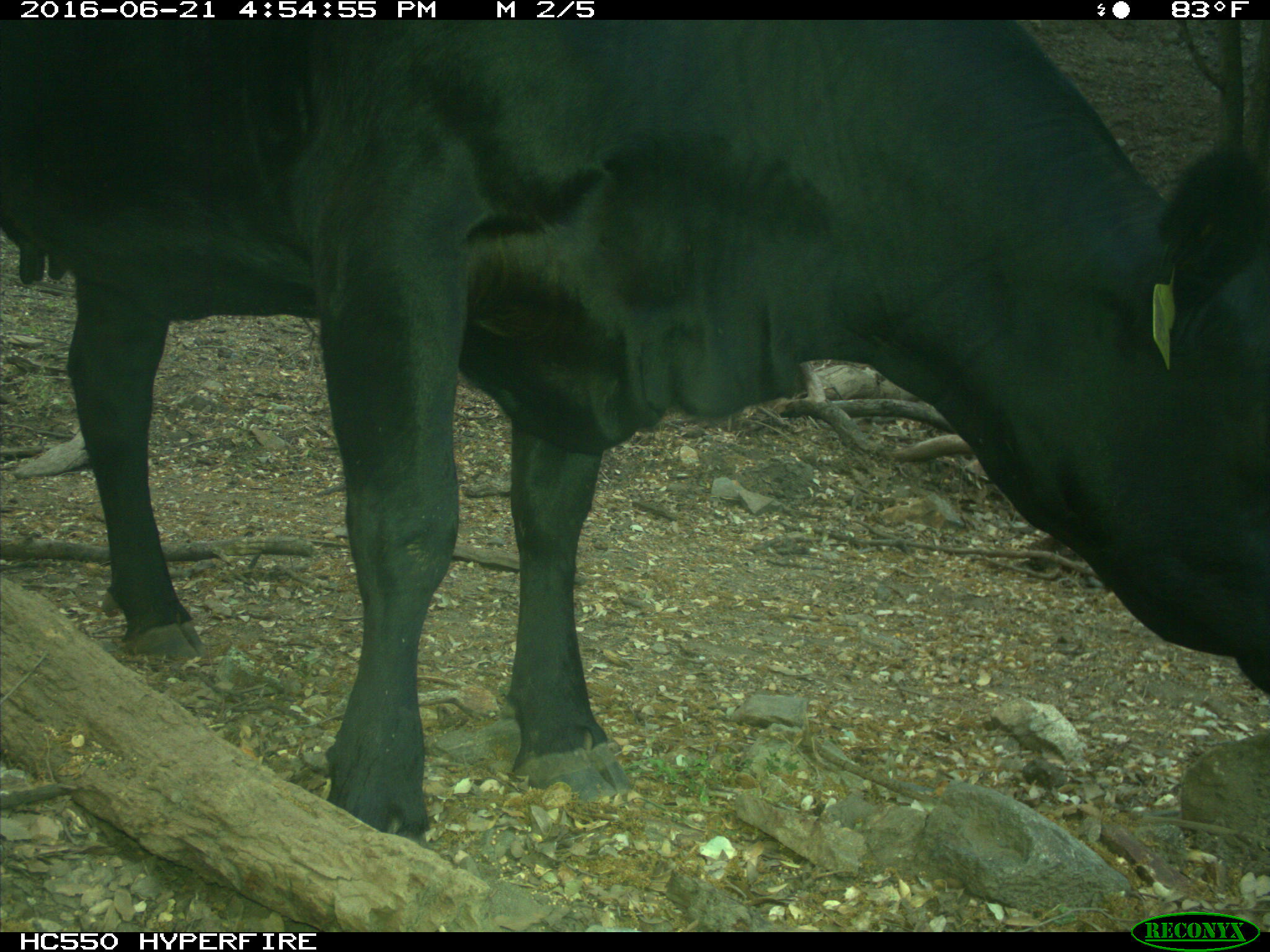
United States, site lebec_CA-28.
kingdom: Animalia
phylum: Chordata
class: Mammalia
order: Artiodactyla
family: Bovidae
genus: Bos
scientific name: Bos taurus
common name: domestic cow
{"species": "Bos taurus (domestic cow)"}